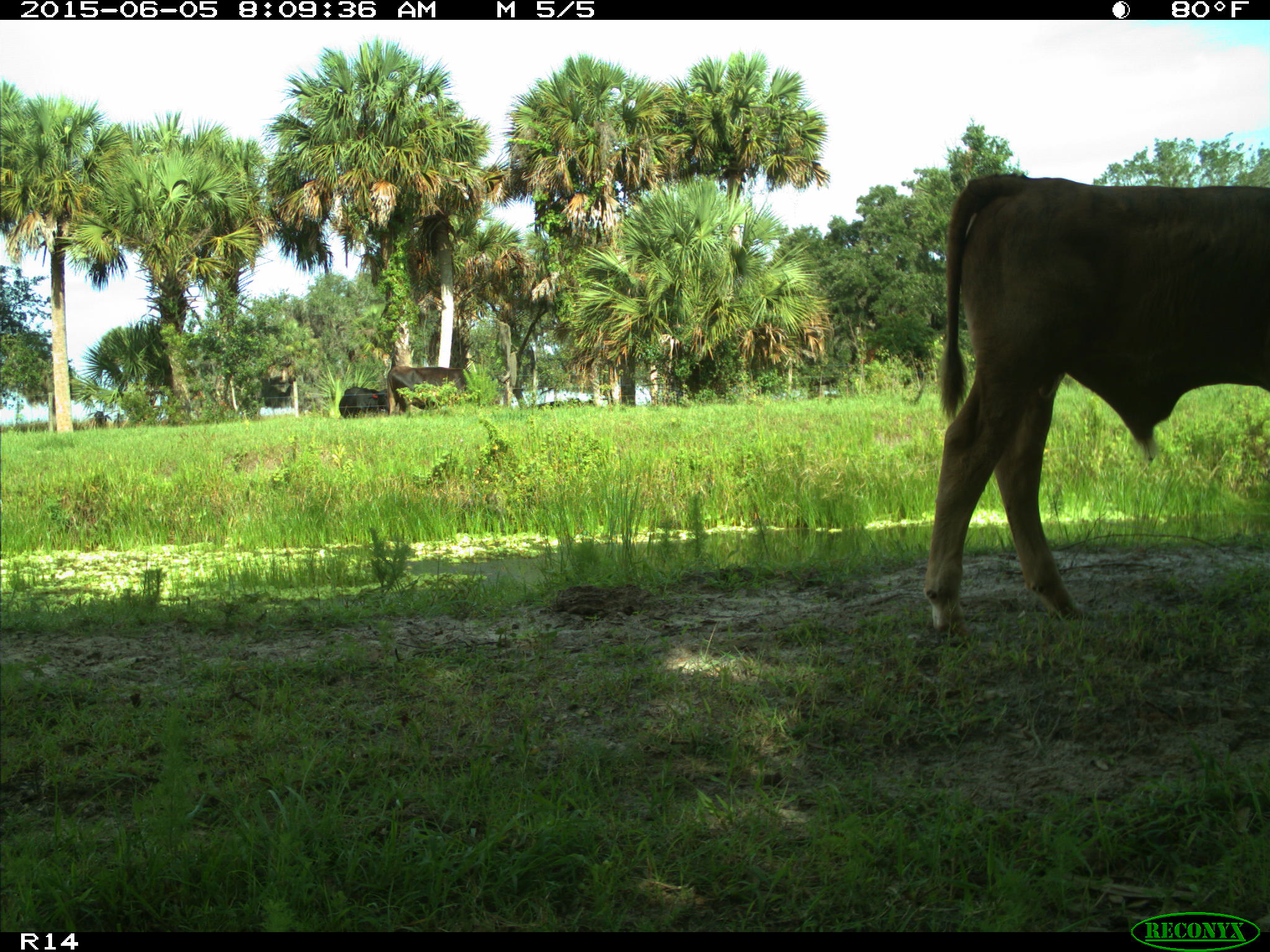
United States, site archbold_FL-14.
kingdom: Animalia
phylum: Chordata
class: Mammalia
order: Artiodactyla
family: Bovidae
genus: Bos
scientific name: Bos taurus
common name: domestic cow